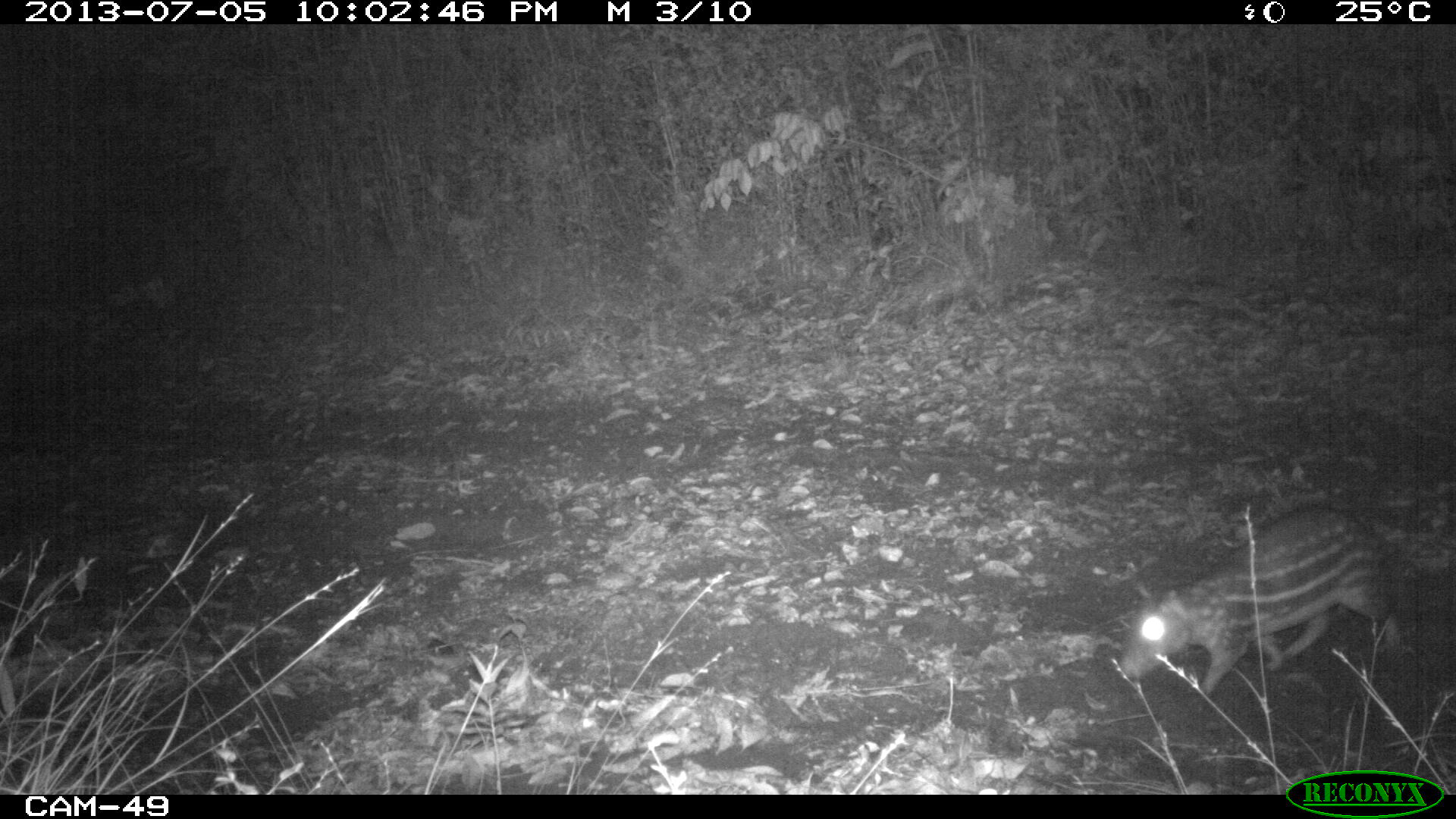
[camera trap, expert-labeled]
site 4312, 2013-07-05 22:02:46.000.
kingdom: Animalia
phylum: Chordata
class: Mammalia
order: Rodentia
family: Cuniculidae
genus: Cuniculus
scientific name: Cuniculus paca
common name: lowland paca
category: agouti paca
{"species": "agouti paca (lowland paca) (Cuniculus paca)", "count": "1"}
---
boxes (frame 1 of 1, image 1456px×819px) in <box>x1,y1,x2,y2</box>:
agouti paca: <box>1119,506,1404,697</box>